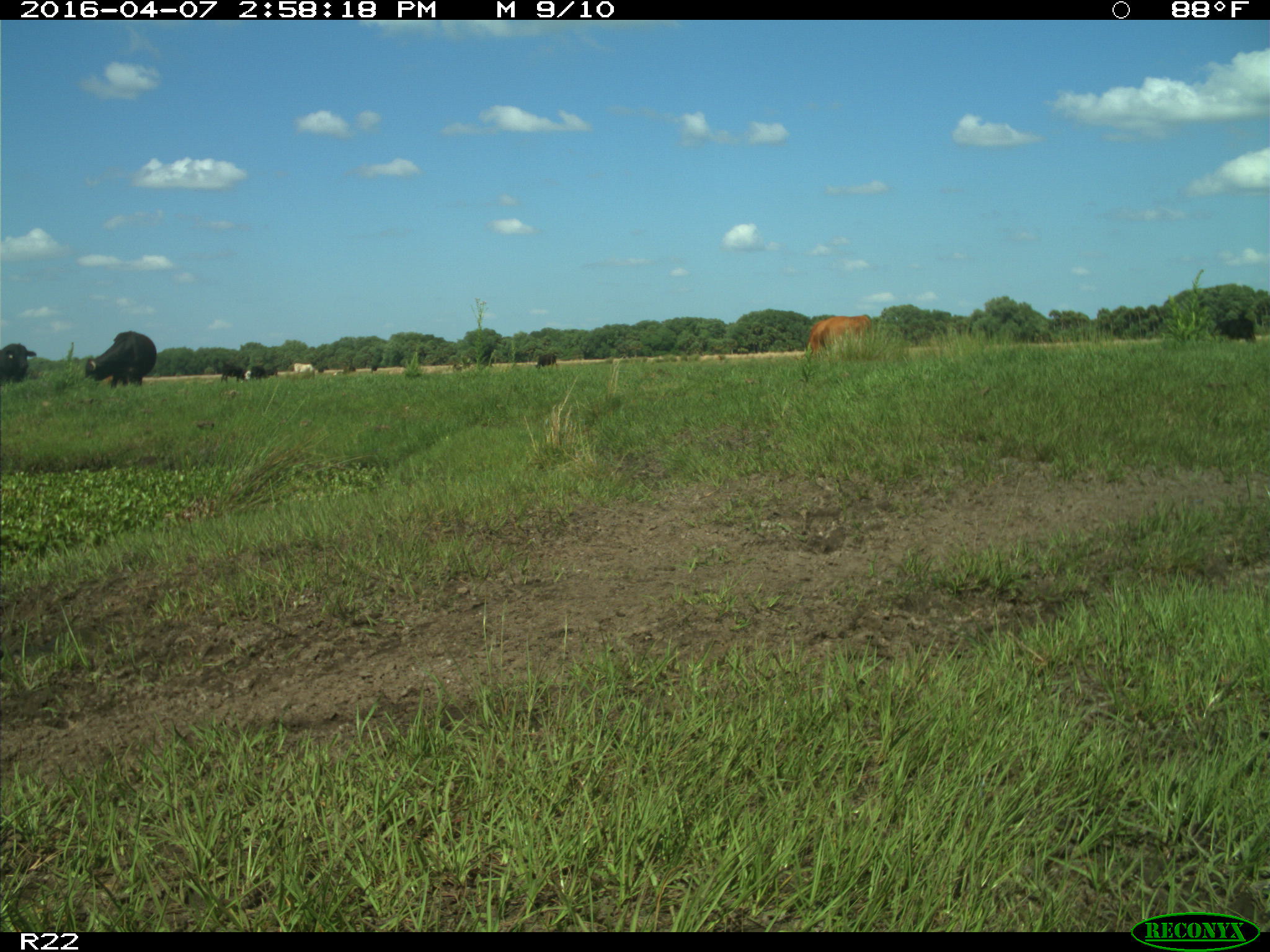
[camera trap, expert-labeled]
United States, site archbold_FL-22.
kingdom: Animalia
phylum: Chordata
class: Mammalia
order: Artiodactyla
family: Bovidae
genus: Bos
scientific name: Bos taurus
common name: domestic cow